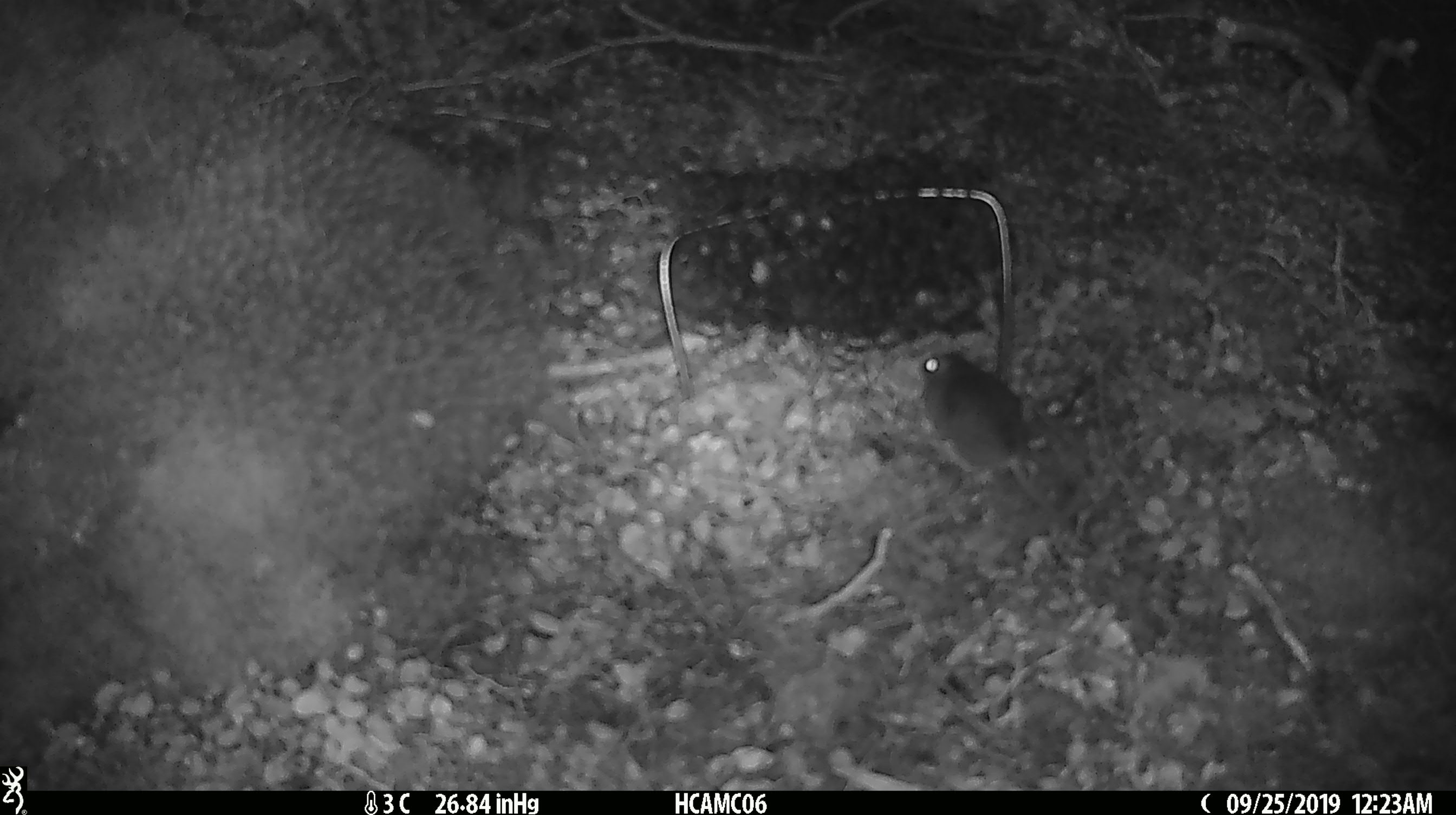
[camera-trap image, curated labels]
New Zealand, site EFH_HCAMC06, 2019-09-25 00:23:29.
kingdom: Animalia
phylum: Chordata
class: Mammalia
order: Rodentia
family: Muridae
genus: Mus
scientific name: Mus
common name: mouse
Mouse (Mus).